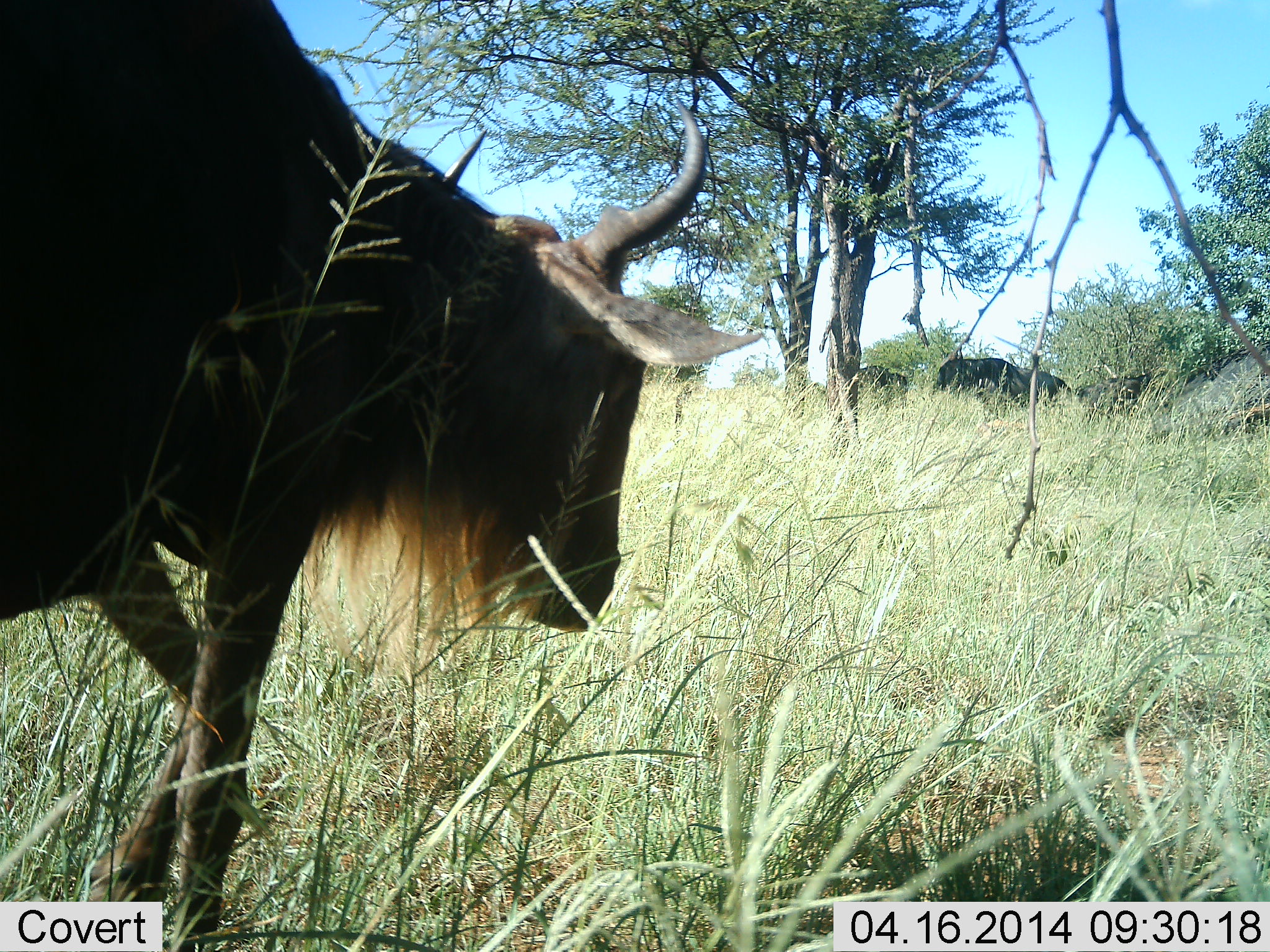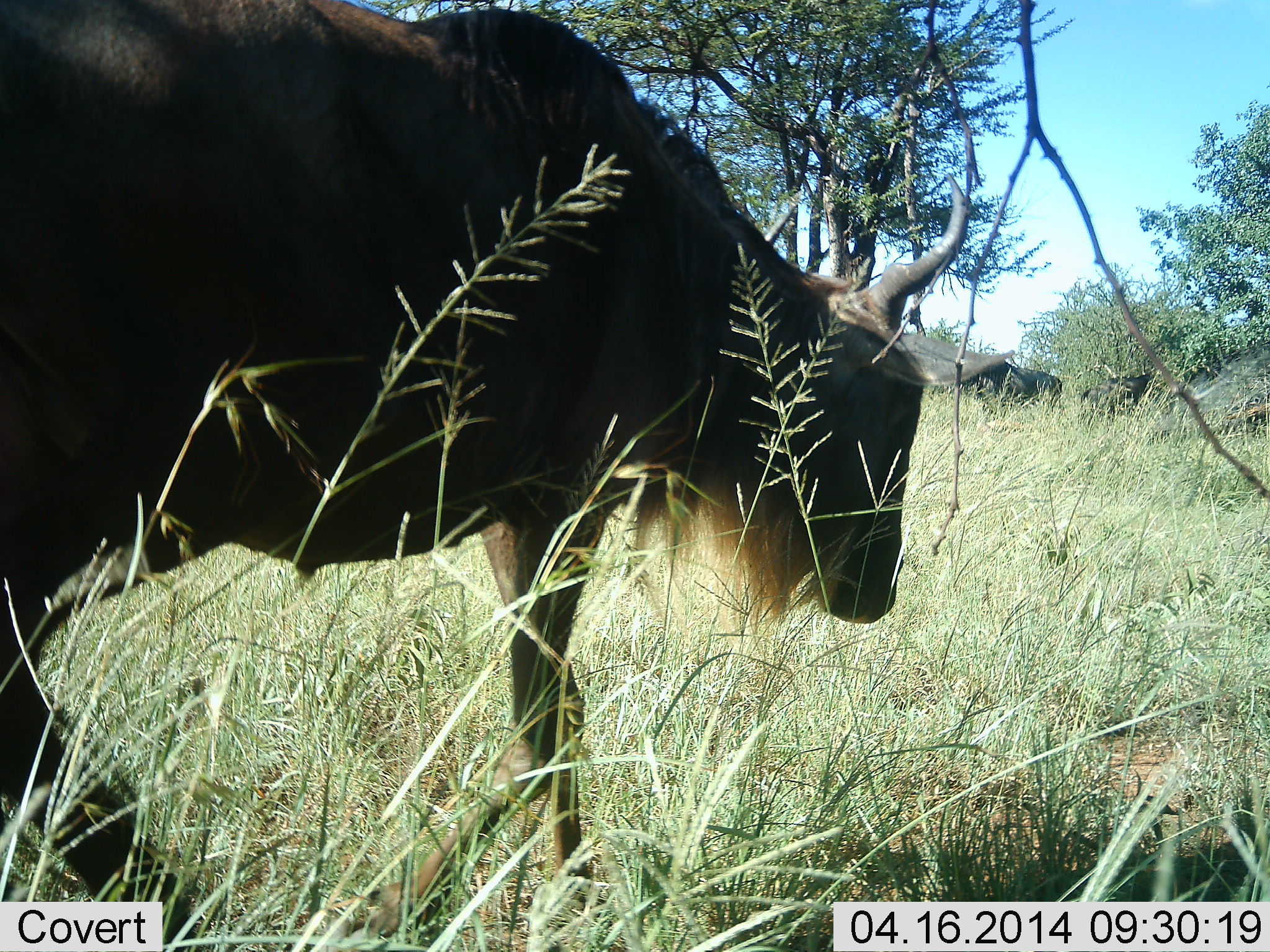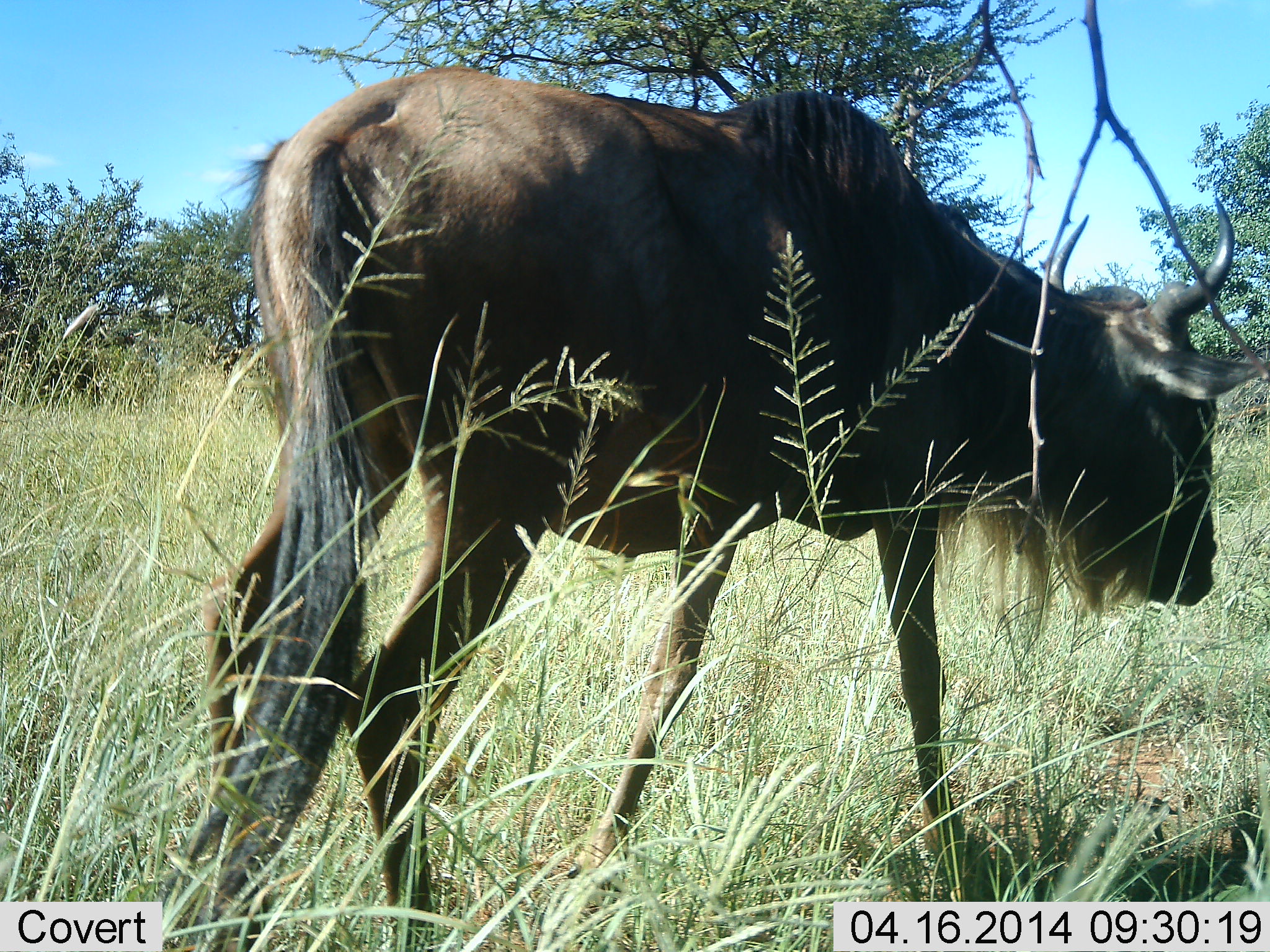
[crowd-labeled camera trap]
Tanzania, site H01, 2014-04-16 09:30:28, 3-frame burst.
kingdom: Animalia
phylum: Chordata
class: Mammalia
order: Artiodactyla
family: Bovidae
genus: Connochaetes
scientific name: Connochaetes taurinus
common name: blue wildebeest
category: wildebeest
Wildebeest (blue wildebeest) (Connochaetes taurinus), count 1. Behavior (volunteer vote fractions): standing 20%, resting 0%, moving 90%, interacting 0%. Young present (vote fraction): 0%. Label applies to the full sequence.